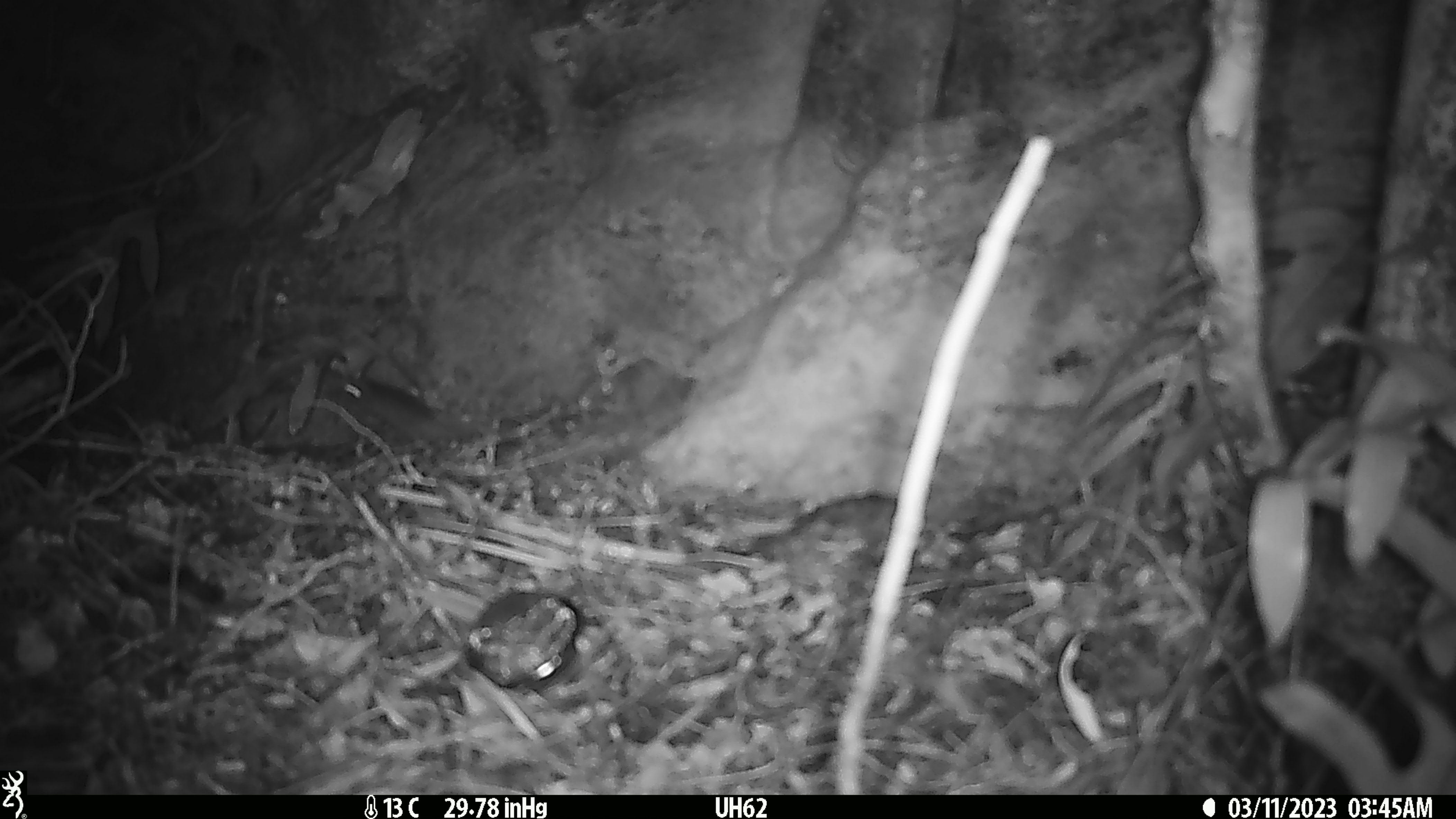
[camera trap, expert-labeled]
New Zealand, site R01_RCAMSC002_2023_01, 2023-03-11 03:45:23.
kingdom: Animalia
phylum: Chordata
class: Mammalia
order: Rodentia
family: Muridae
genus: Mus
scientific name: Mus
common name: mouse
Mouse (Mus).